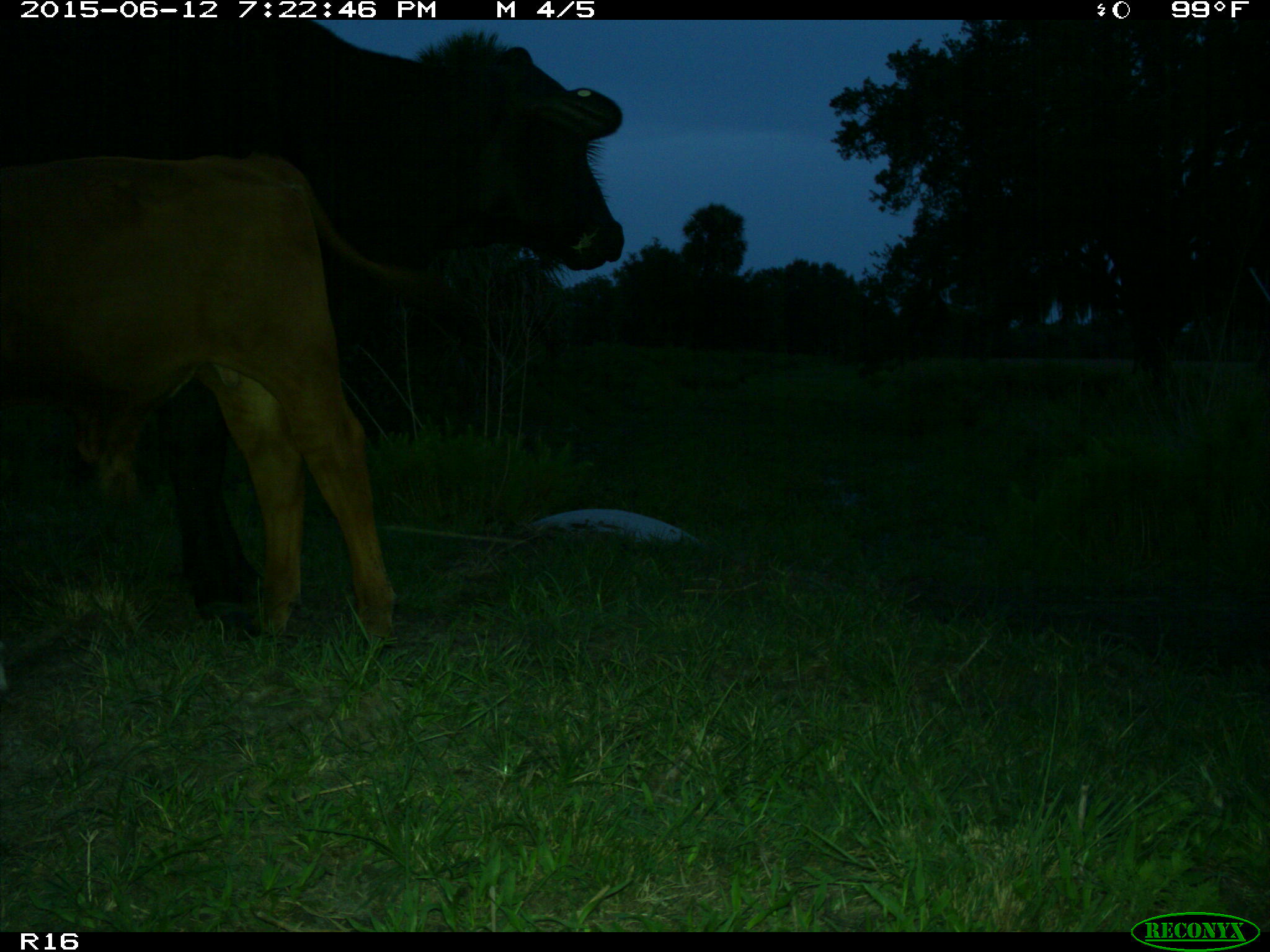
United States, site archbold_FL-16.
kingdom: Animalia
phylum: Chordata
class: Mammalia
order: Artiodactyla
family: Bovidae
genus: Bos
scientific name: Bos taurus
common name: domestic cow